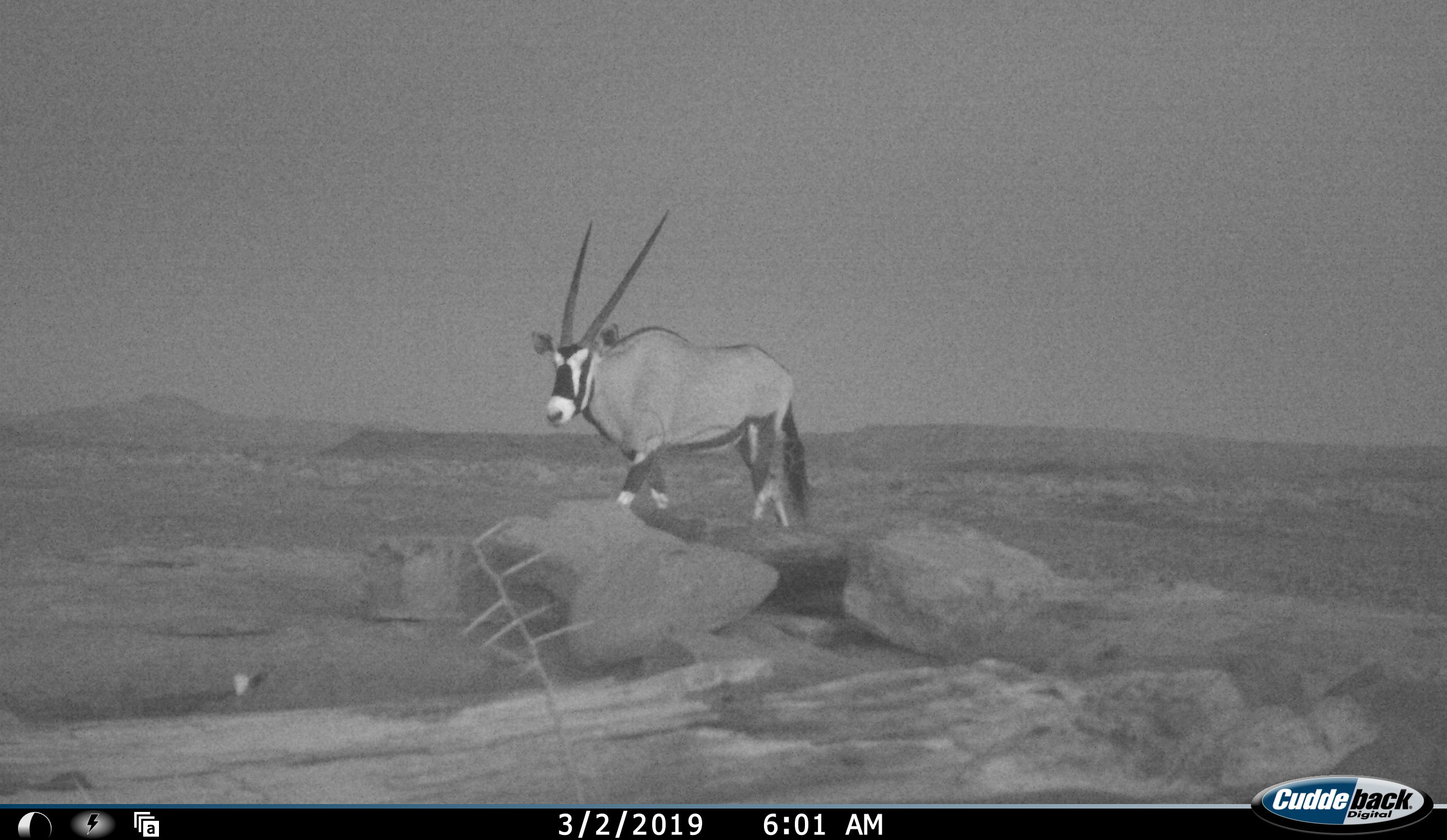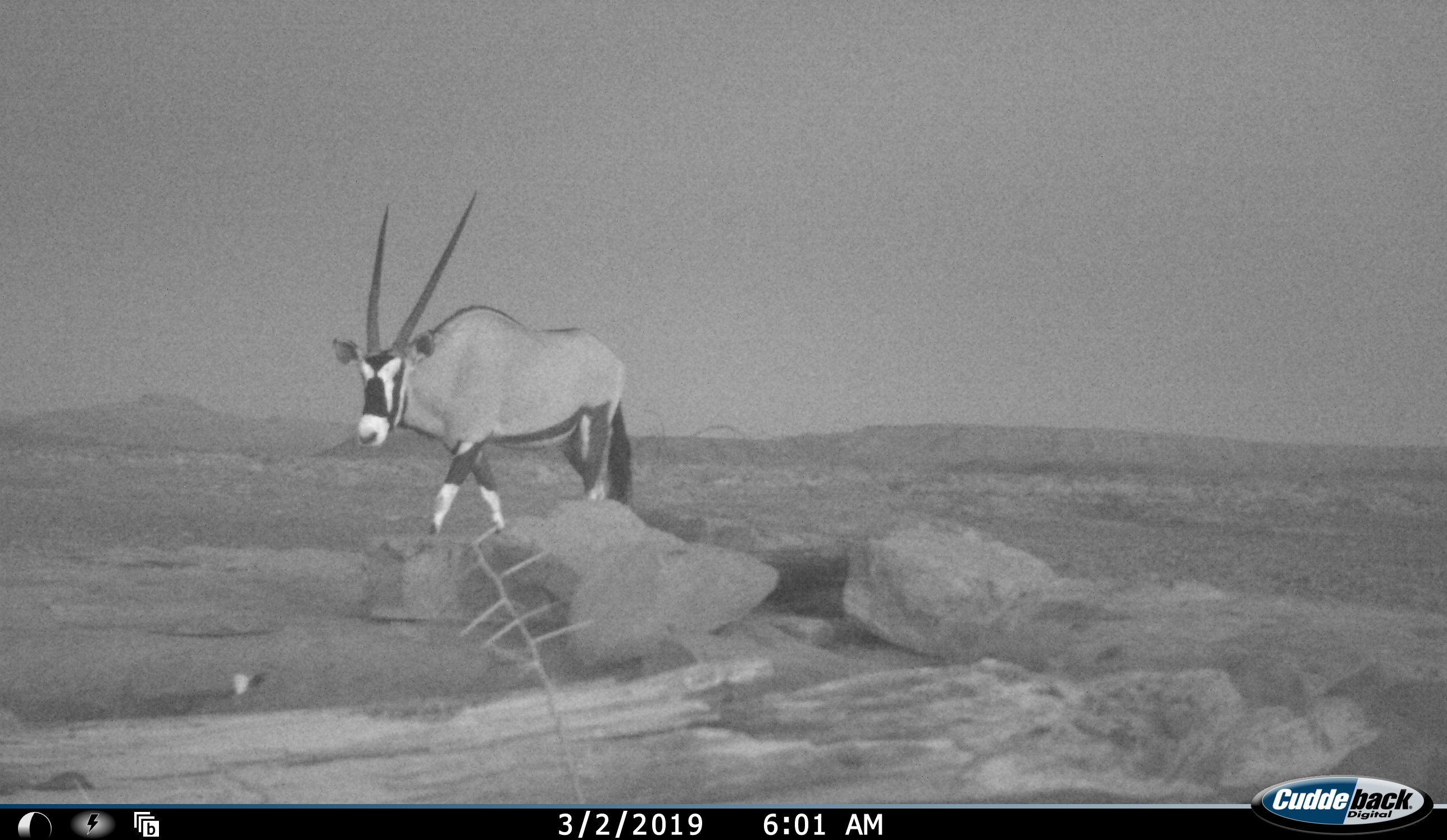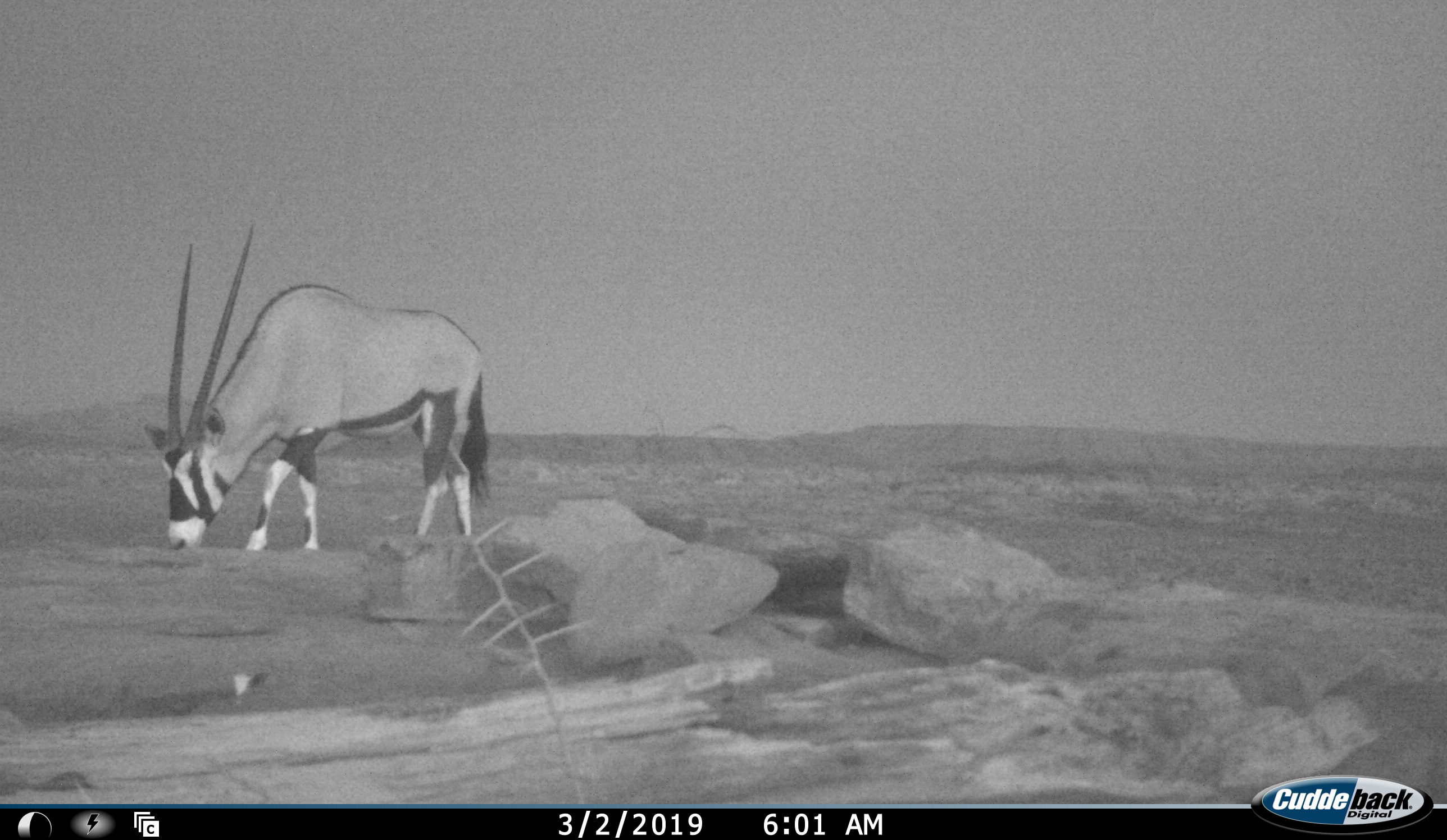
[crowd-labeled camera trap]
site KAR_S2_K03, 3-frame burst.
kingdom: Animalia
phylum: Chordata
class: Mammalia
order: Artiodactyla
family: Bovidae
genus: Oryx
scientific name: Oryx gazella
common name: gemsbok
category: oryx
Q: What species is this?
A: Oryx (gemsbok) (Oryx gazella).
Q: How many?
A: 1.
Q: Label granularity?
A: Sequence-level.